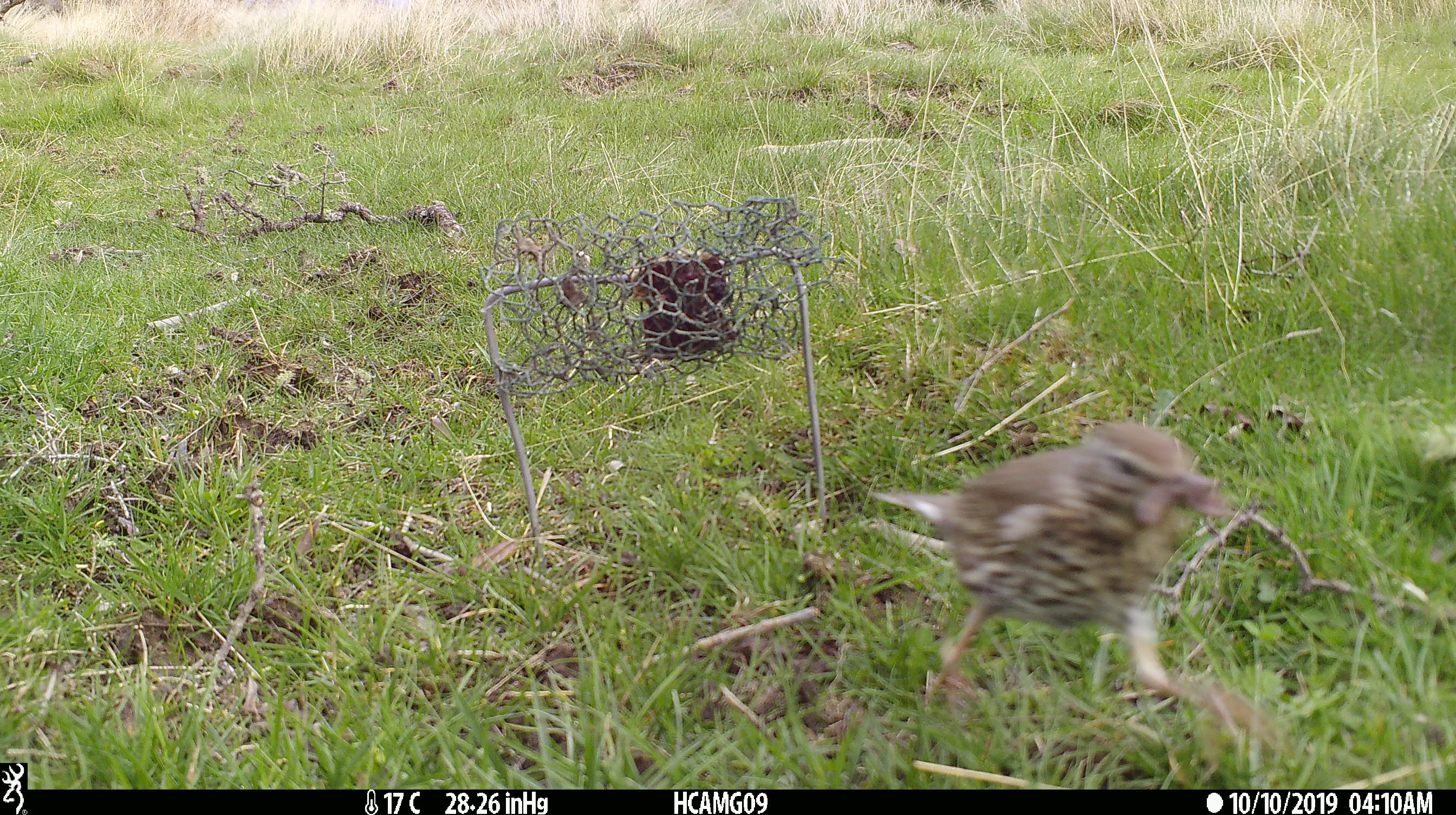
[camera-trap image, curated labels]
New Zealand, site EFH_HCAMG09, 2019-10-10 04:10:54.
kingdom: Animalia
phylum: Chordata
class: Aves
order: Passeriformes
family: Turdidae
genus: Turdus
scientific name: Turdus philomelos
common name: song thrush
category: thrush